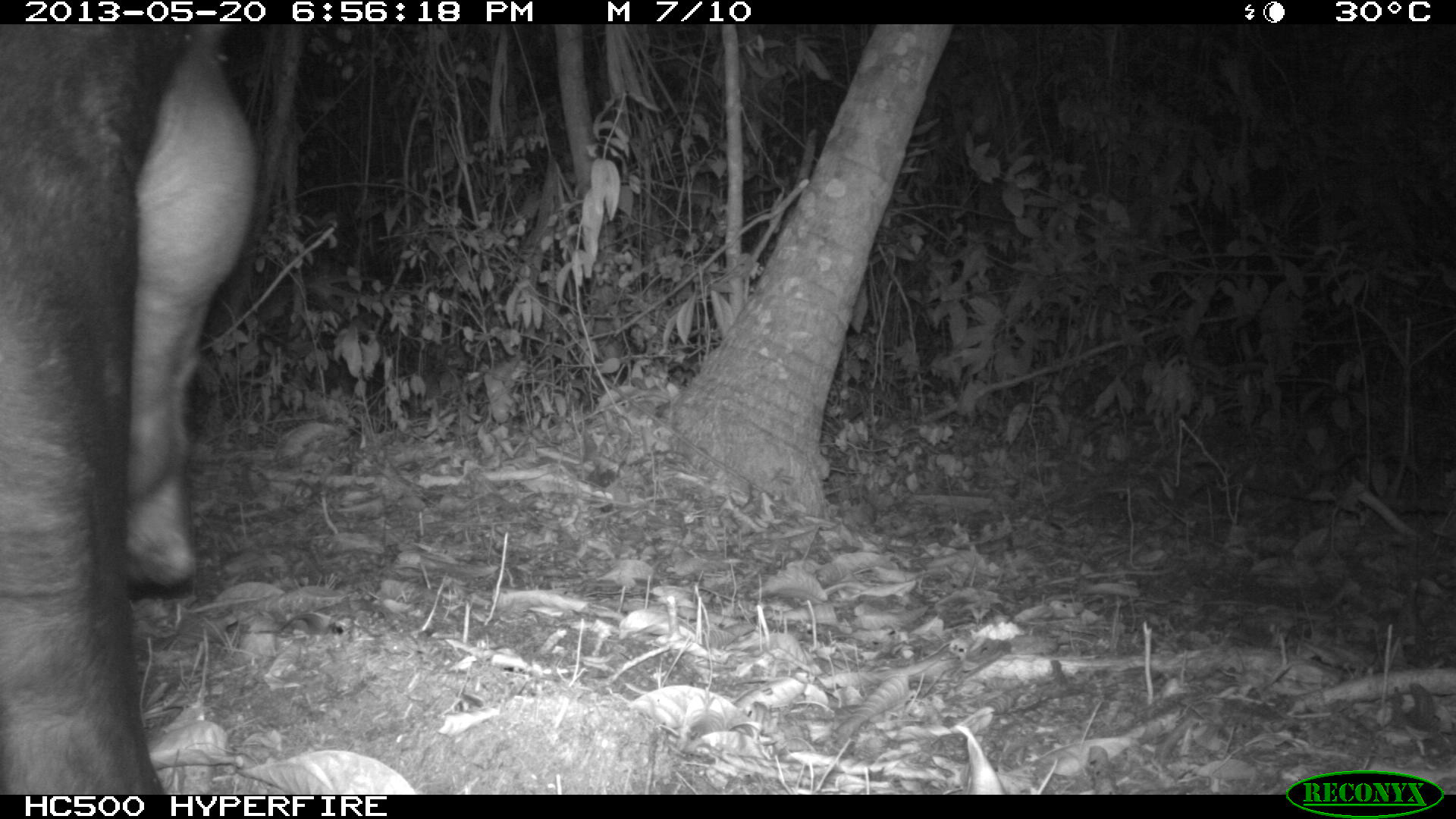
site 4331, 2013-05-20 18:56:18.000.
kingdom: Animalia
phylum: Chordata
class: Mammalia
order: Perissodactyla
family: Tapiridae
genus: Tapirus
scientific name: Tapirus bairdii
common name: baird's tapir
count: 1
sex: male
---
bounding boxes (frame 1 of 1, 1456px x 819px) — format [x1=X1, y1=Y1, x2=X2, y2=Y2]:
tapirus bairdii: [x1=0, y1=22, x2=260, y2=793]